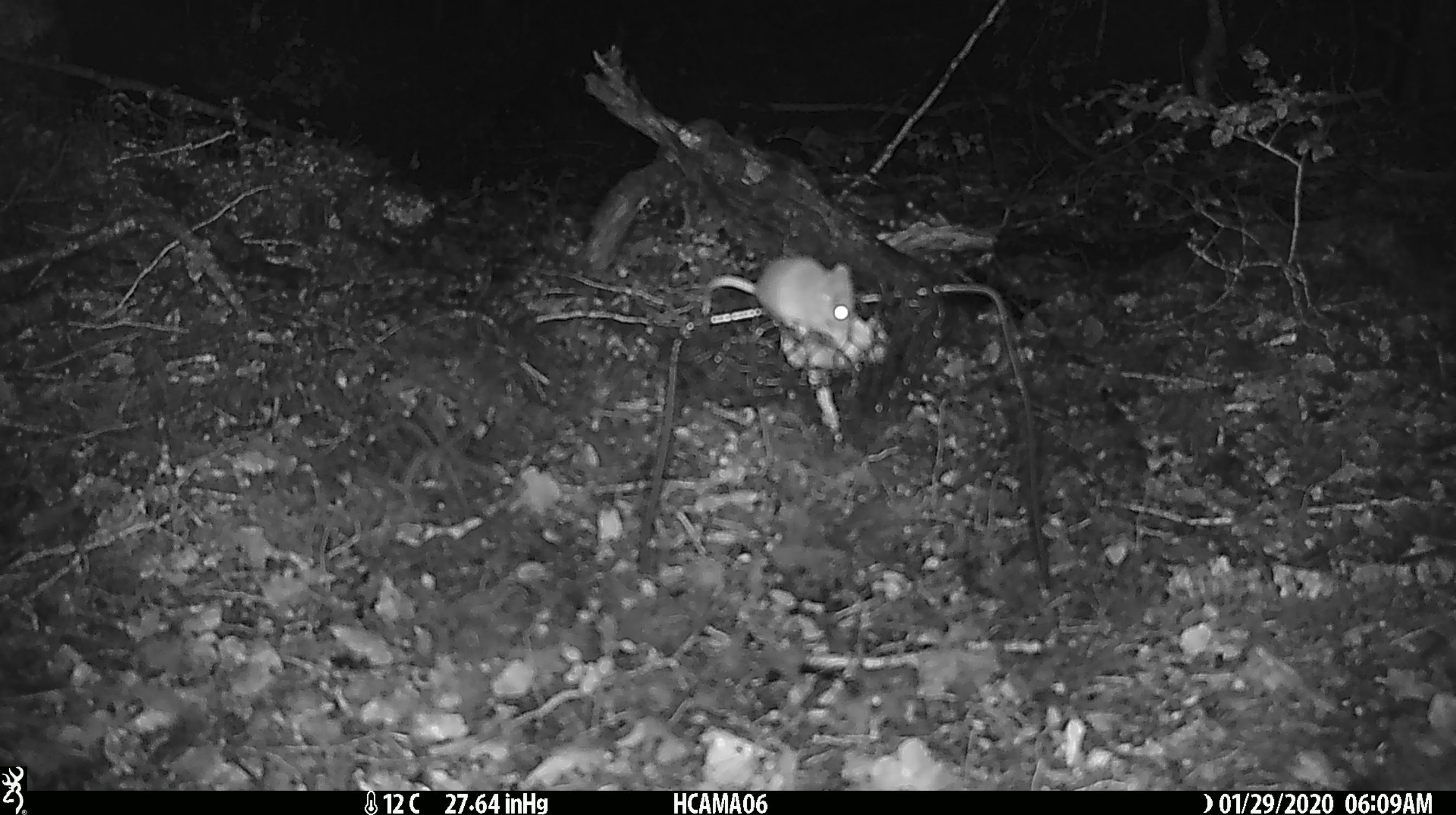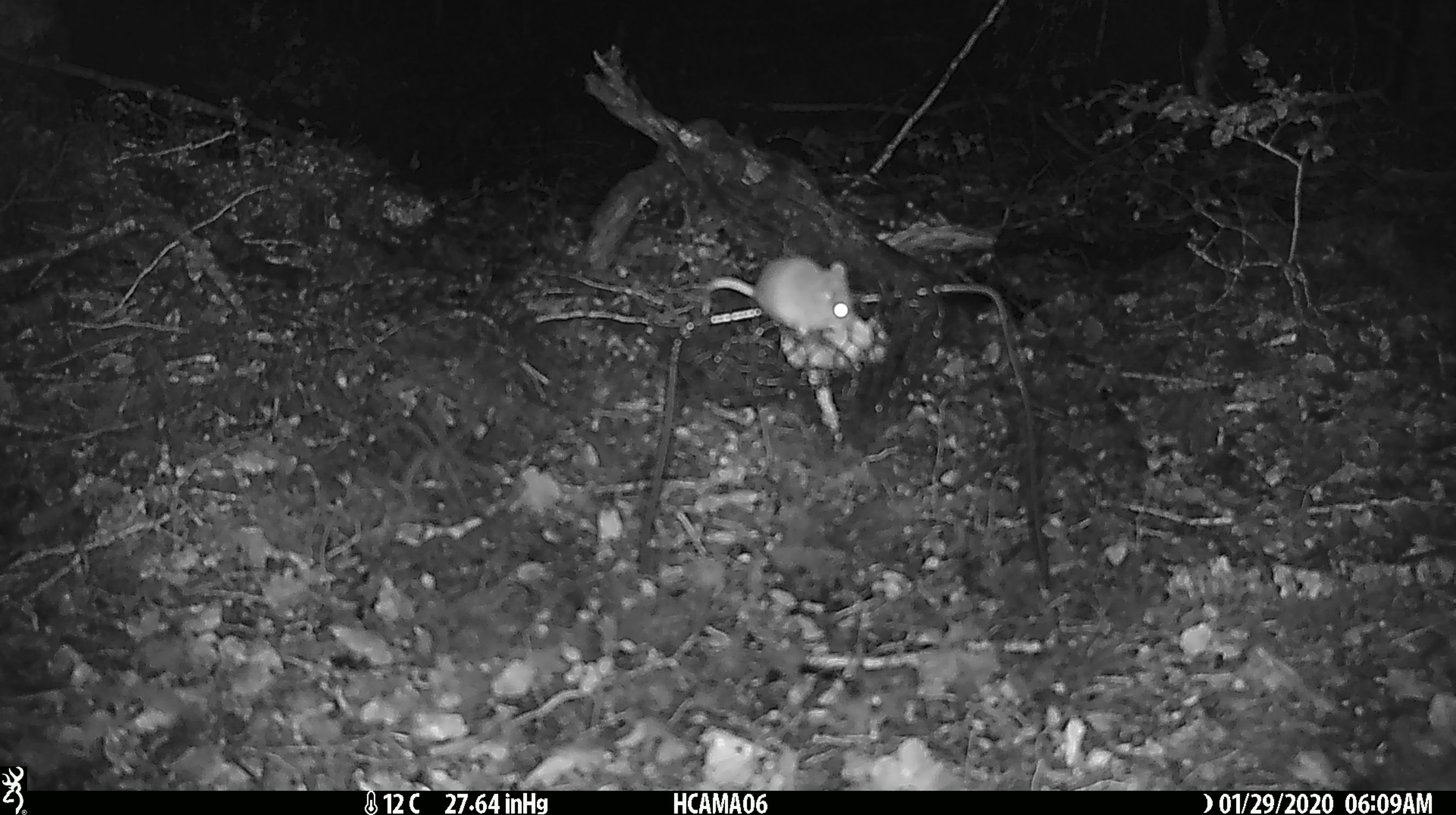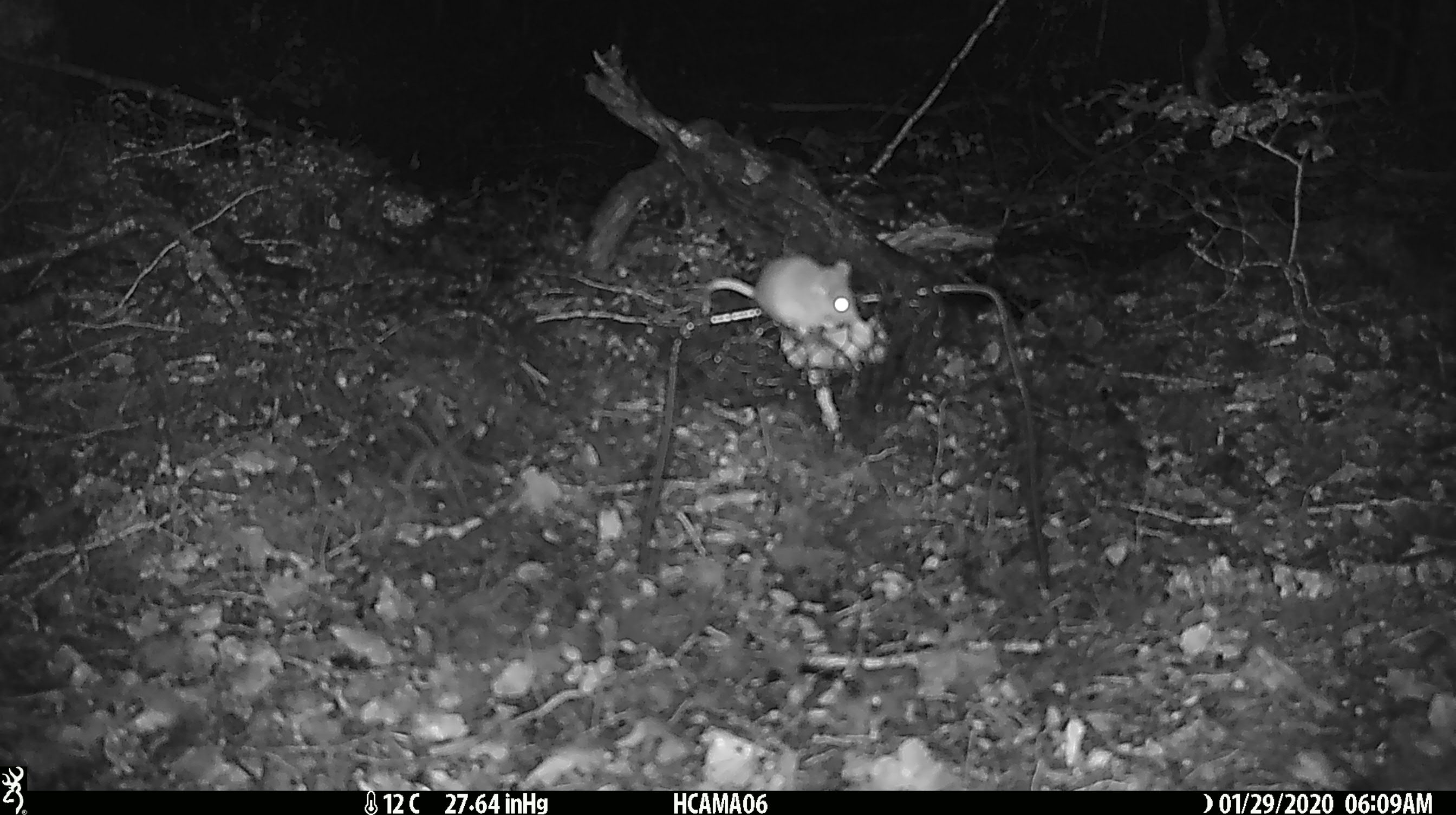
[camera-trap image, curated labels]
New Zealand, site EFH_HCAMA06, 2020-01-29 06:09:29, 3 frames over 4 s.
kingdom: Animalia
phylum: Chordata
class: Mammalia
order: Rodentia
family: Muridae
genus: Mus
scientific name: Mus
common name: mouse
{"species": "mouse (Mus)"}